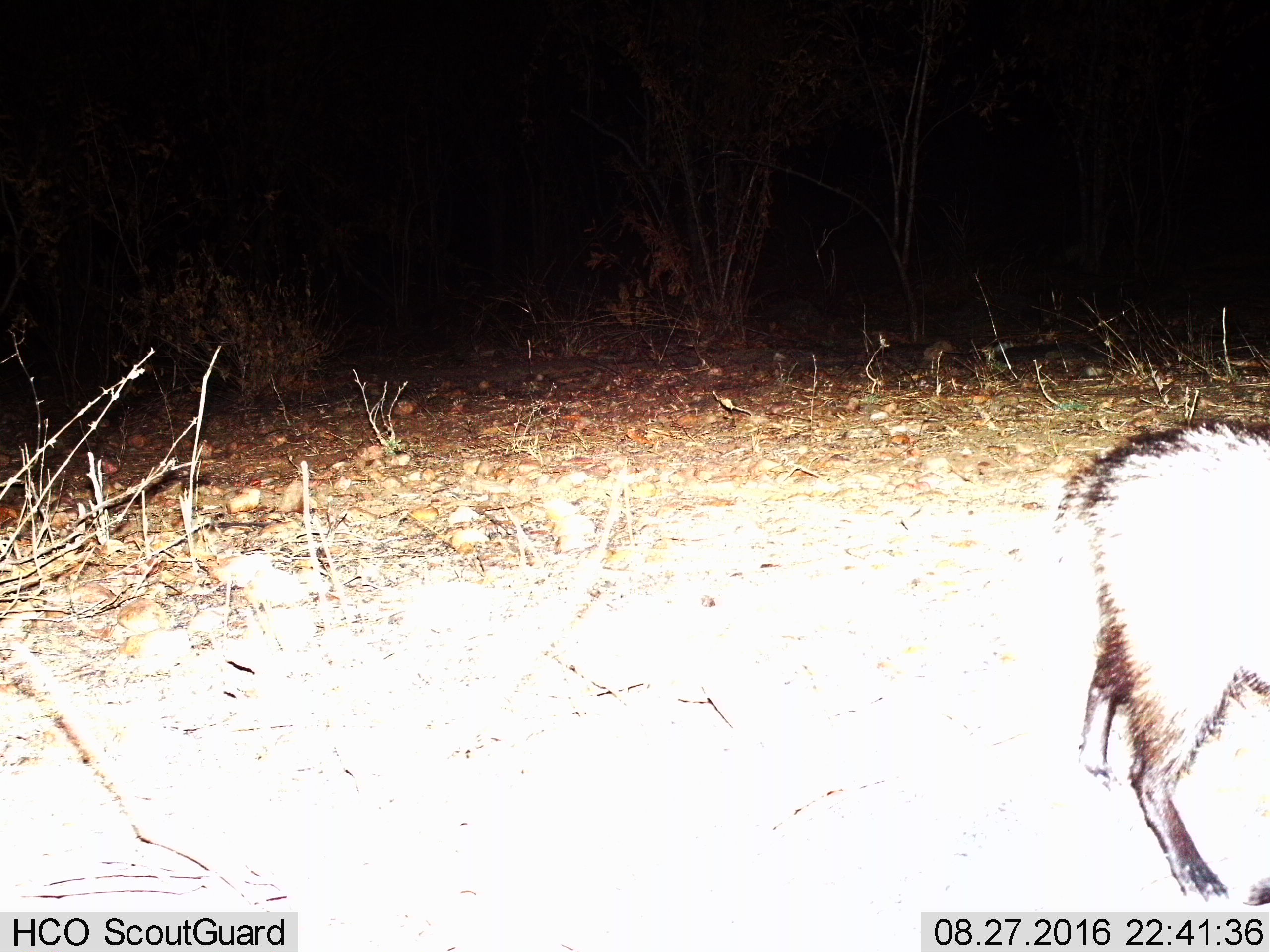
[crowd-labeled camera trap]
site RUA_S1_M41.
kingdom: Animalia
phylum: Chordata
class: Mammalia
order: Artiodactyla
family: Suidae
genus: Potamochoerus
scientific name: Potamochoerus larvatus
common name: bushpig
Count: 1.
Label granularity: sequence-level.